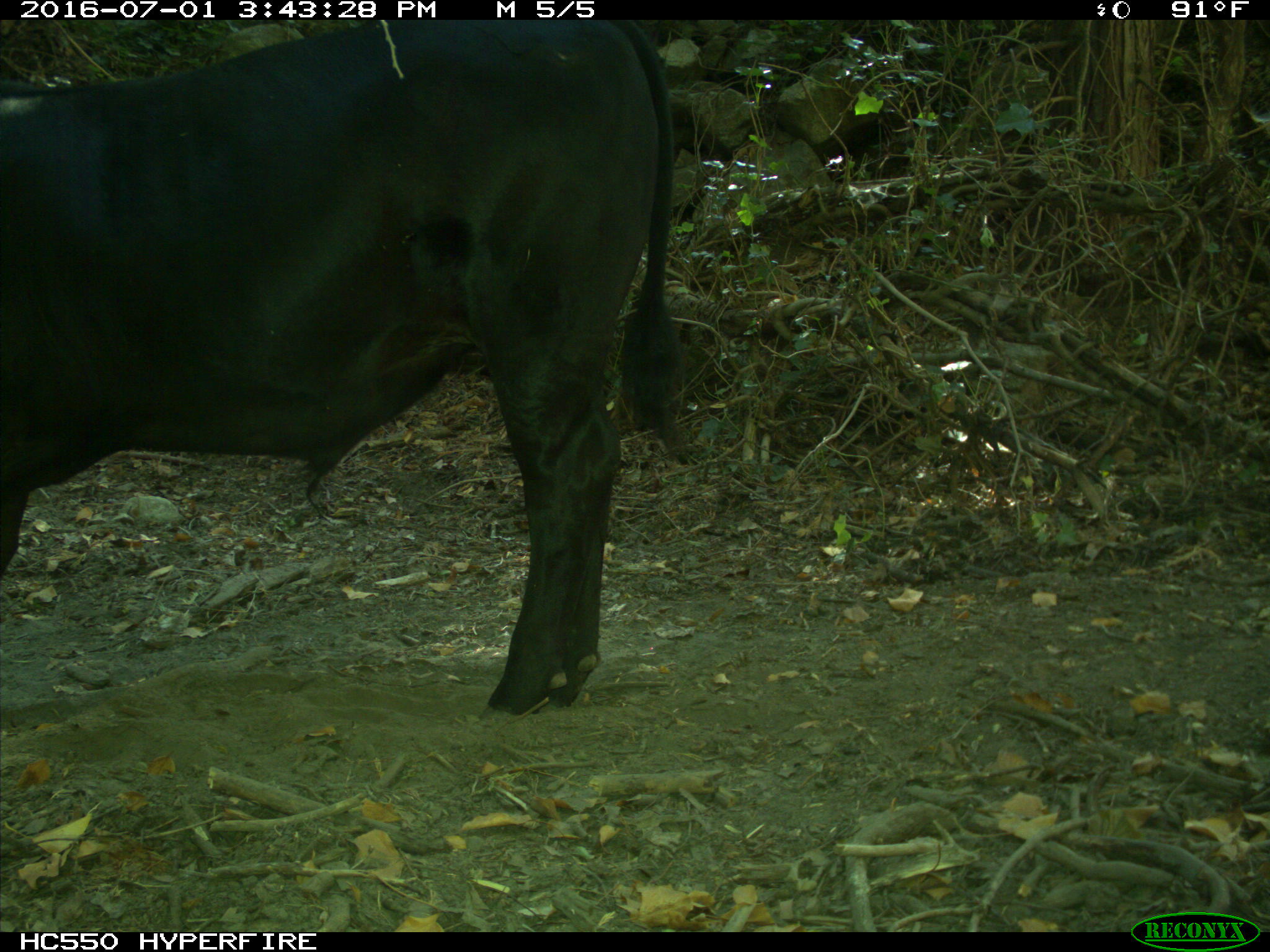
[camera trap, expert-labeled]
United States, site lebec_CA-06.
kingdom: Animalia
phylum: Chordata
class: Mammalia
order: Artiodactyla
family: Bovidae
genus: Bos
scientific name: Bos taurus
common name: domestic cow